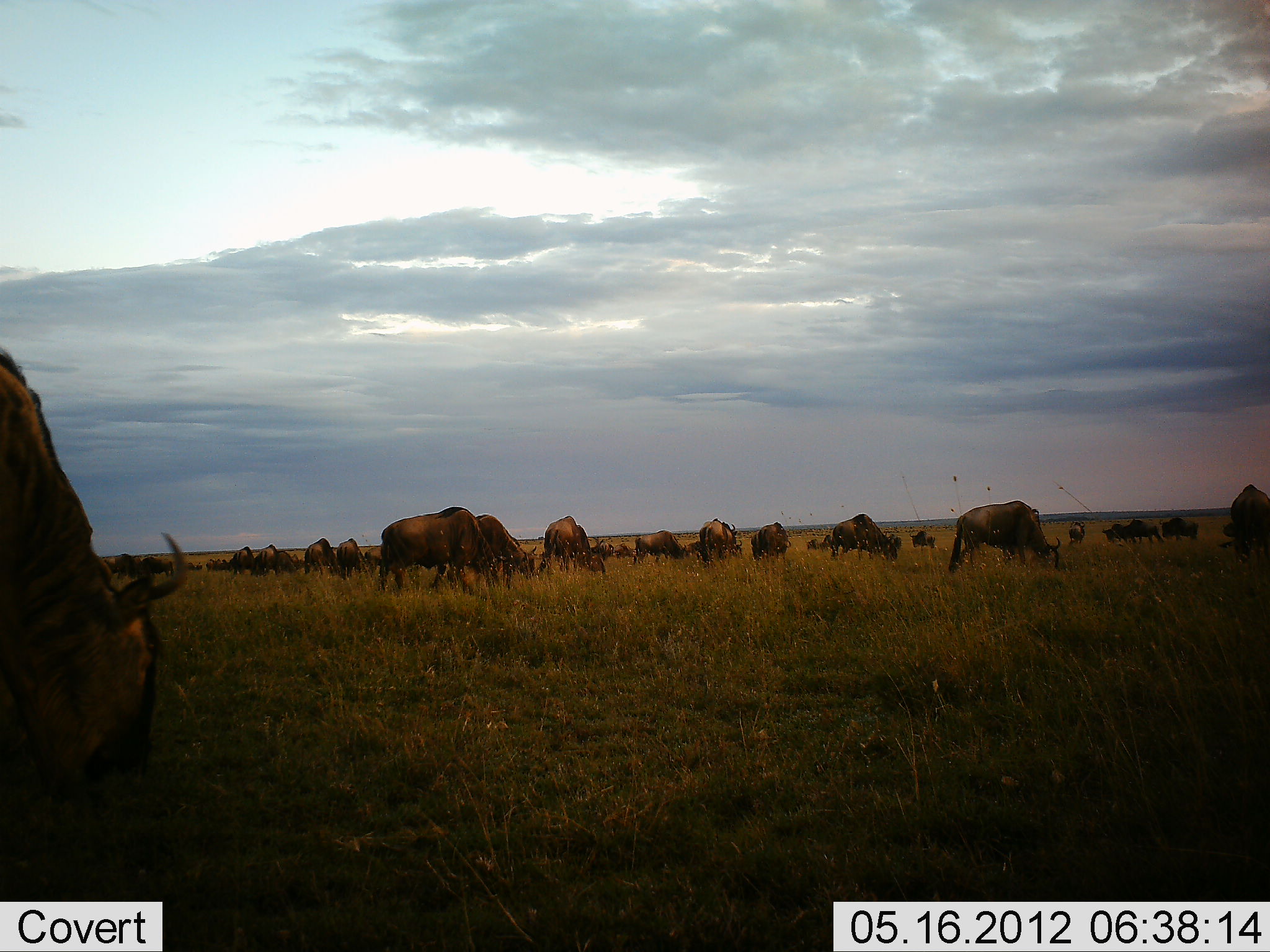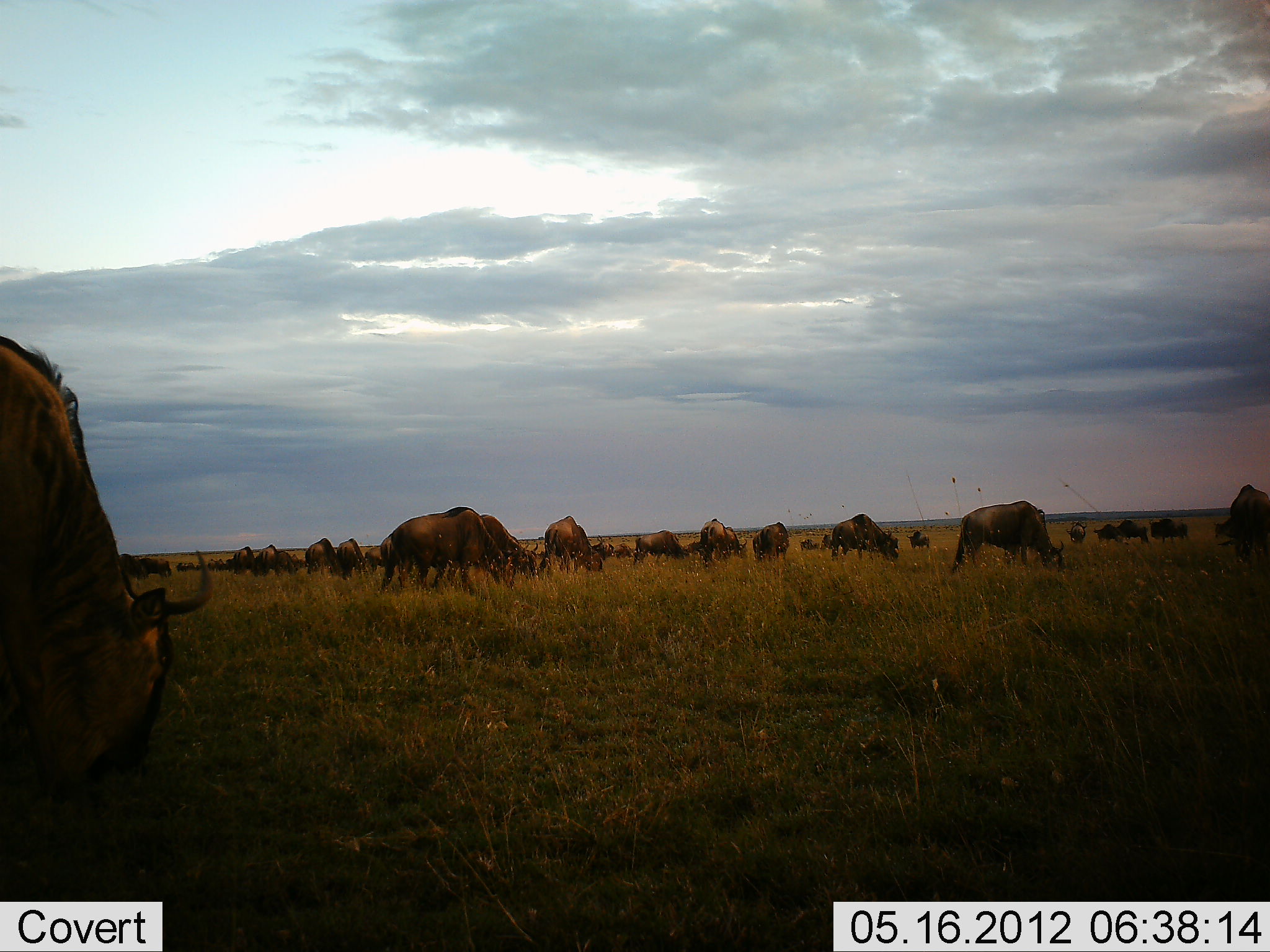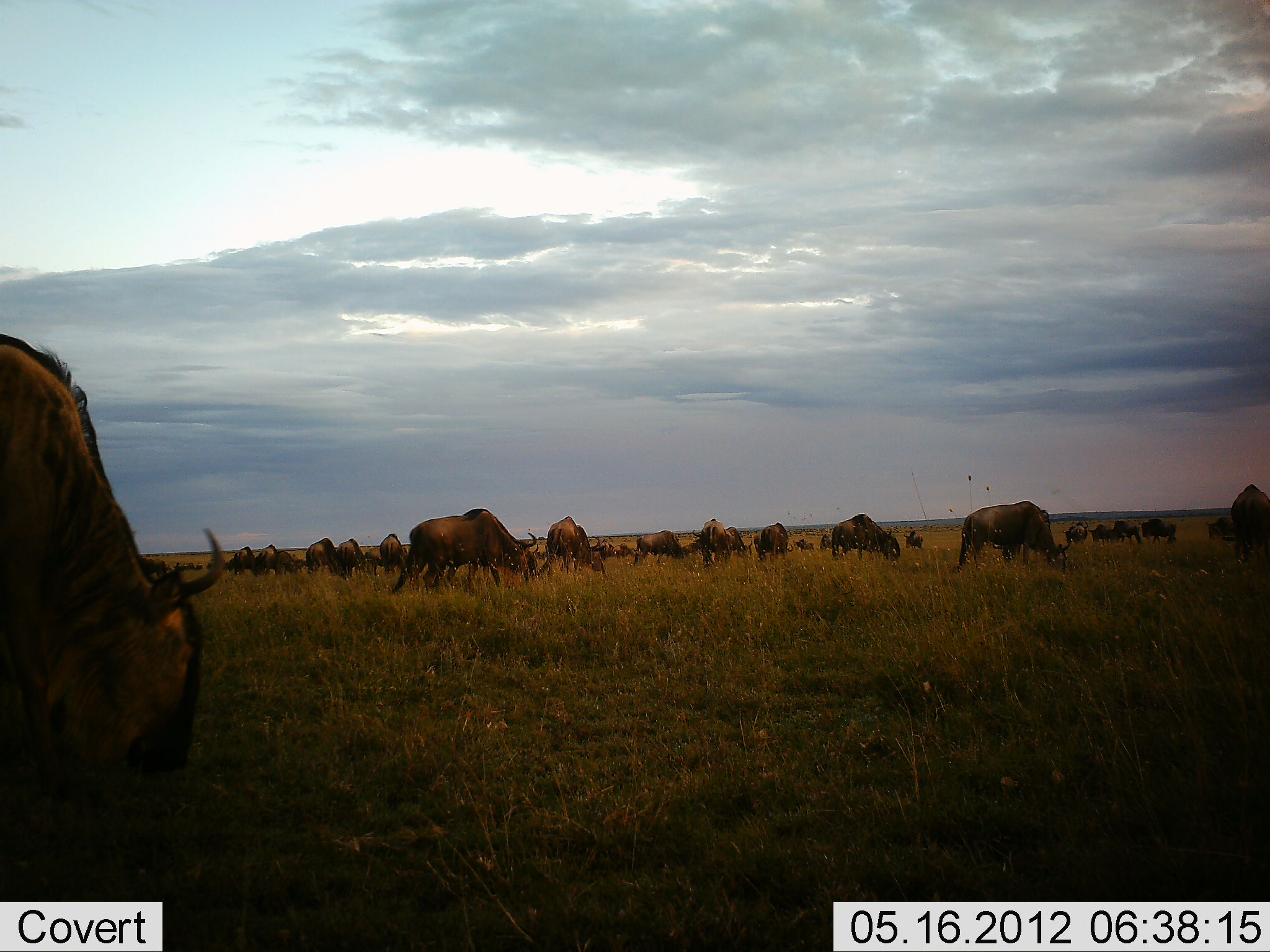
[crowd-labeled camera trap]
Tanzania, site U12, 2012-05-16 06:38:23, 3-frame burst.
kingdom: Animalia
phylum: Chordata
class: Mammalia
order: Artiodactyla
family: Bovidae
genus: Connochaetes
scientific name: Connochaetes taurinus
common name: blue wildebeest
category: wildebeest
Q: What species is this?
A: Wildebeest (blue wildebeest) (Connochaetes taurinus).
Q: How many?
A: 11-50.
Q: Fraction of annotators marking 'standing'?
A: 40%.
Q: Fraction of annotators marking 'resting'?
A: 10%.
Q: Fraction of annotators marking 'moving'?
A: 30%.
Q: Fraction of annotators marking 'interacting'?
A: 10%.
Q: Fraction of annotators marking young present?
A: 0%.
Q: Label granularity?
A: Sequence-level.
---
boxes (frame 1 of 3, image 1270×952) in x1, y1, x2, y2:
animal: 0, 346, 190, 804; 379, 506, 501, 593; 947, 499, 1061, 575; 431, 512, 540, 591; 1217, 482, 1270, 565; 538, 514, 607, 574; 830, 512, 898, 565; 698, 518, 743, 568; 631, 530, 686, 563; 303, 537, 340, 575; 757, 521, 792, 561; 335, 537, 365, 581; 1159, 515, 1199, 542; 102, 553, 138, 579; 255, 543, 282, 576; 140, 555, 175, 580; 230, 546, 256, 576; 277, 548, 304, 575; 908, 530, 937, 553; 748, 530, 763, 563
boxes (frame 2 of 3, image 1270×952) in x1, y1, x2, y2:
animal: 379, 506, 520, 595; 431, 512, 538, 591; 951, 500, 1066, 573; 1218, 482, 1270, 565; 537, 515, 603, 575; 830, 512, 898, 565; 698, 518, 748, 568; 632, 530, 689, 565; 303, 537, 339, 575; 335, 537, 365, 581; 759, 521, 789, 561; 1149, 517, 1189, 544; 255, 543, 282, 578; 225, 546, 256, 576; 138, 555, 173, 579; 1117, 519, 1149, 545; 277, 550, 304, 575; 114, 553, 138, 579; 906, 530, 930, 549; 751, 530, 763, 563; 686, 540, 706, 557; 882, 531, 899, 550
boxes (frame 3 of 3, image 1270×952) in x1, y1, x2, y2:
animal: 0, 332, 228, 799; 404, 506, 520, 595; 956, 499, 1070, 573; 445, 543, 539, 588; 543, 515, 606, 573; 830, 512, 901, 562; 1230, 483, 1270, 565; 691, 518, 733, 568; 632, 529, 689, 565; 303, 537, 339, 575; 335, 537, 365, 581; 760, 521, 791, 562; 379, 532, 408, 575; 723, 525, 753, 561; 255, 543, 282, 578; 227, 546, 258, 576; 1111, 520, 1143, 546; 138, 555, 169, 579; 1063, 519, 1089, 545; 277, 550, 304, 575; 364, 545, 383, 579; 114, 553, 138, 579; 683, 539, 703, 556; 753, 530, 763, 563; 185, 561, 205, 572